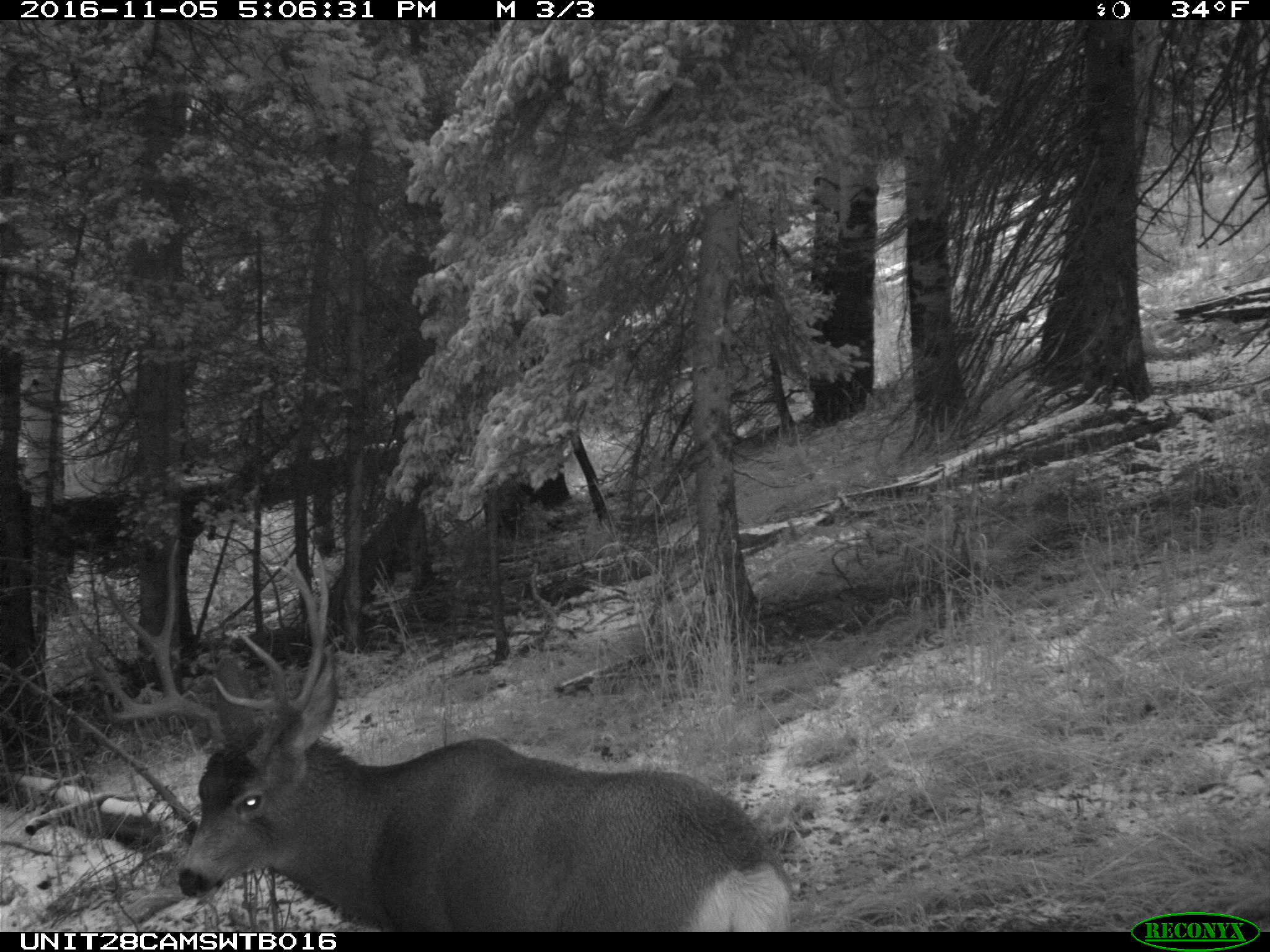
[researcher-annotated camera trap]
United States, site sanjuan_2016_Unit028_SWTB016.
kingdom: Animalia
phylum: Chordata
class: Mammalia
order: Artiodactyla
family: Cervidae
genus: Odocoileus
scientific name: Odocoileus hemionus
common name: mule deer